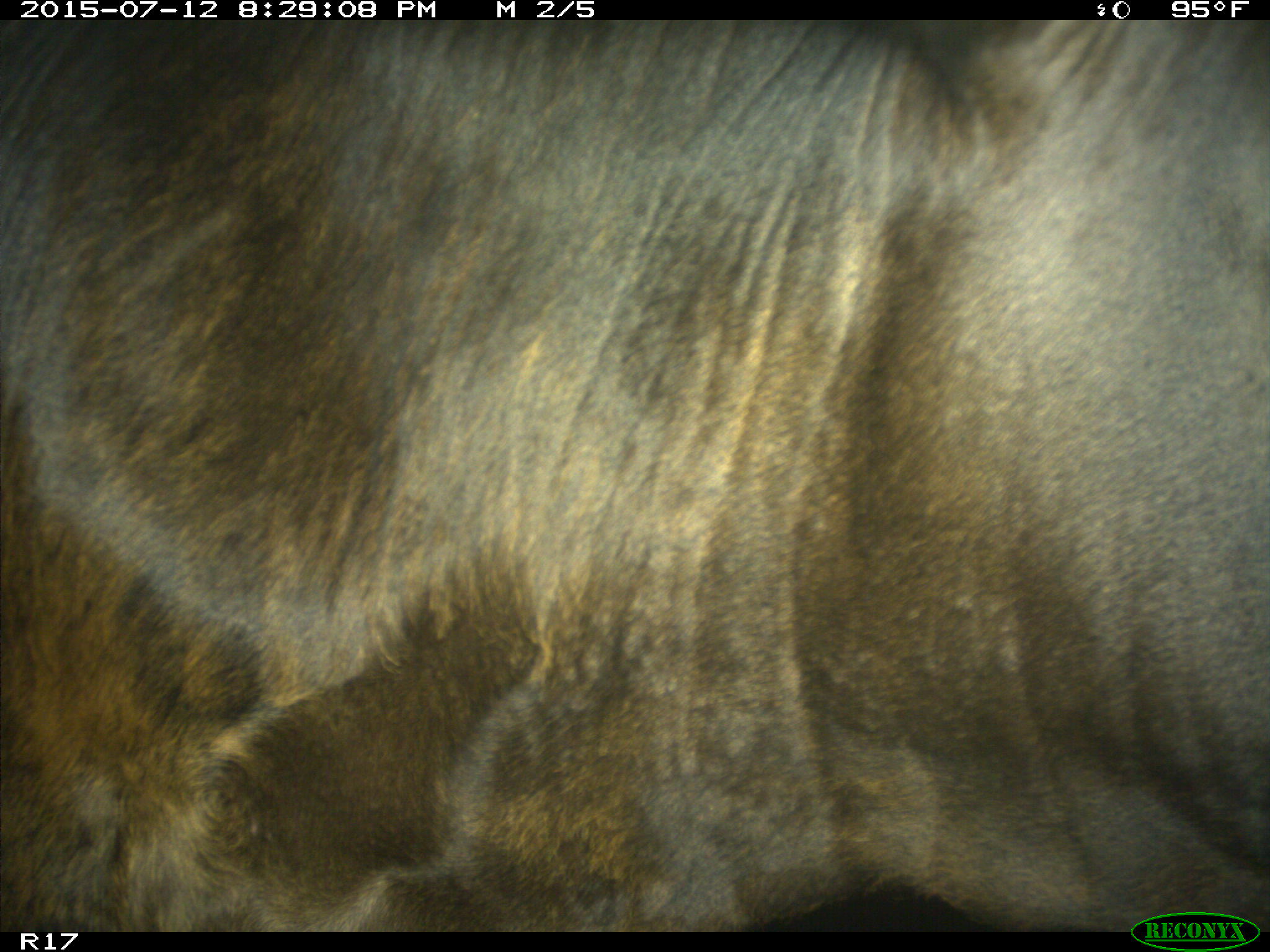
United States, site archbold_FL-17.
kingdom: Animalia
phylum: Chordata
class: Mammalia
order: Artiodactyla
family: Bovidae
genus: Bos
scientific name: Bos taurus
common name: domestic cow